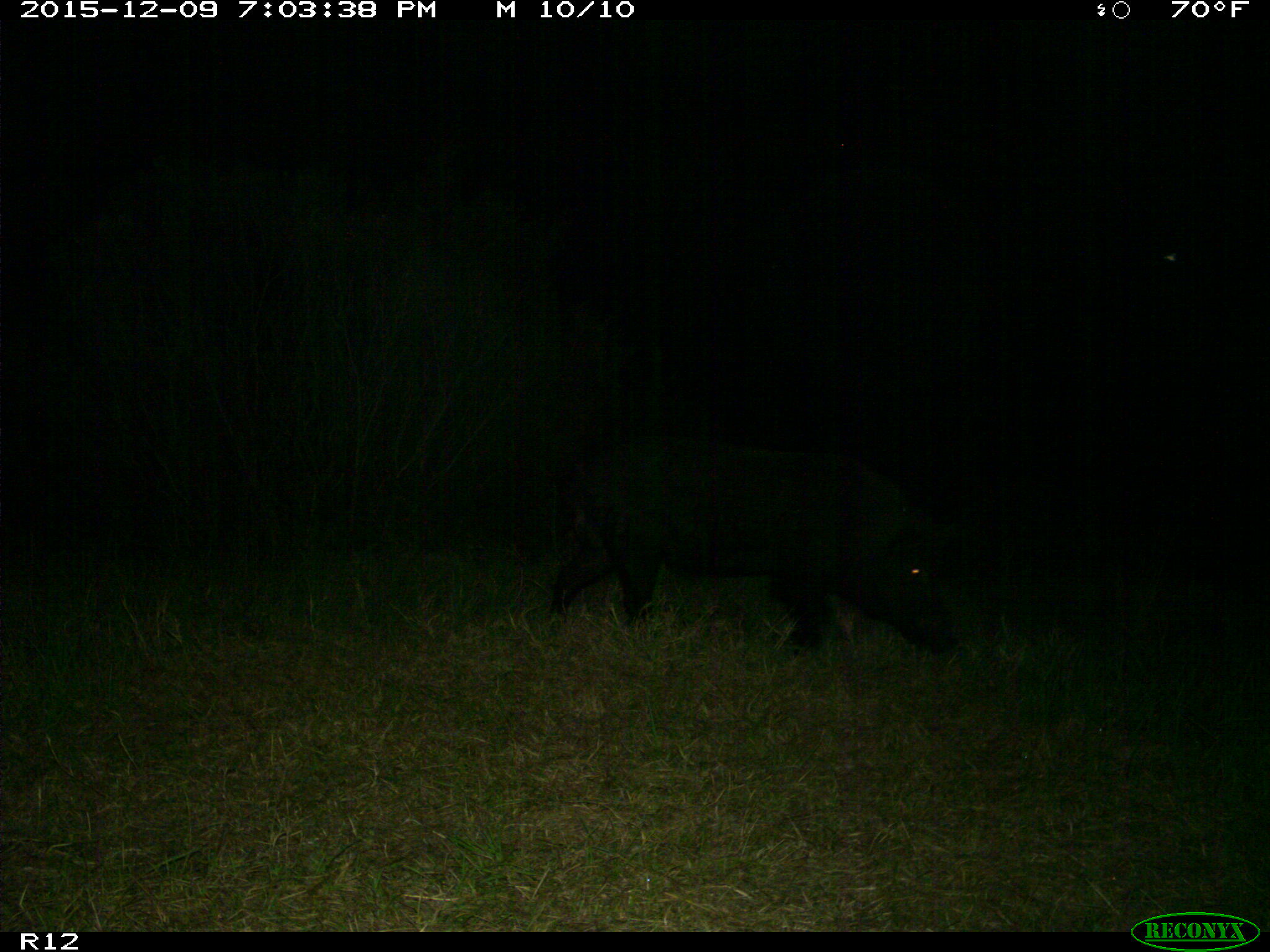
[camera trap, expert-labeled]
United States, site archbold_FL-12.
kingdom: Animalia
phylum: Chordata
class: Mammalia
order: Artiodactyla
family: Suidae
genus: Sus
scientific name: Sus scrofa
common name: wild boar